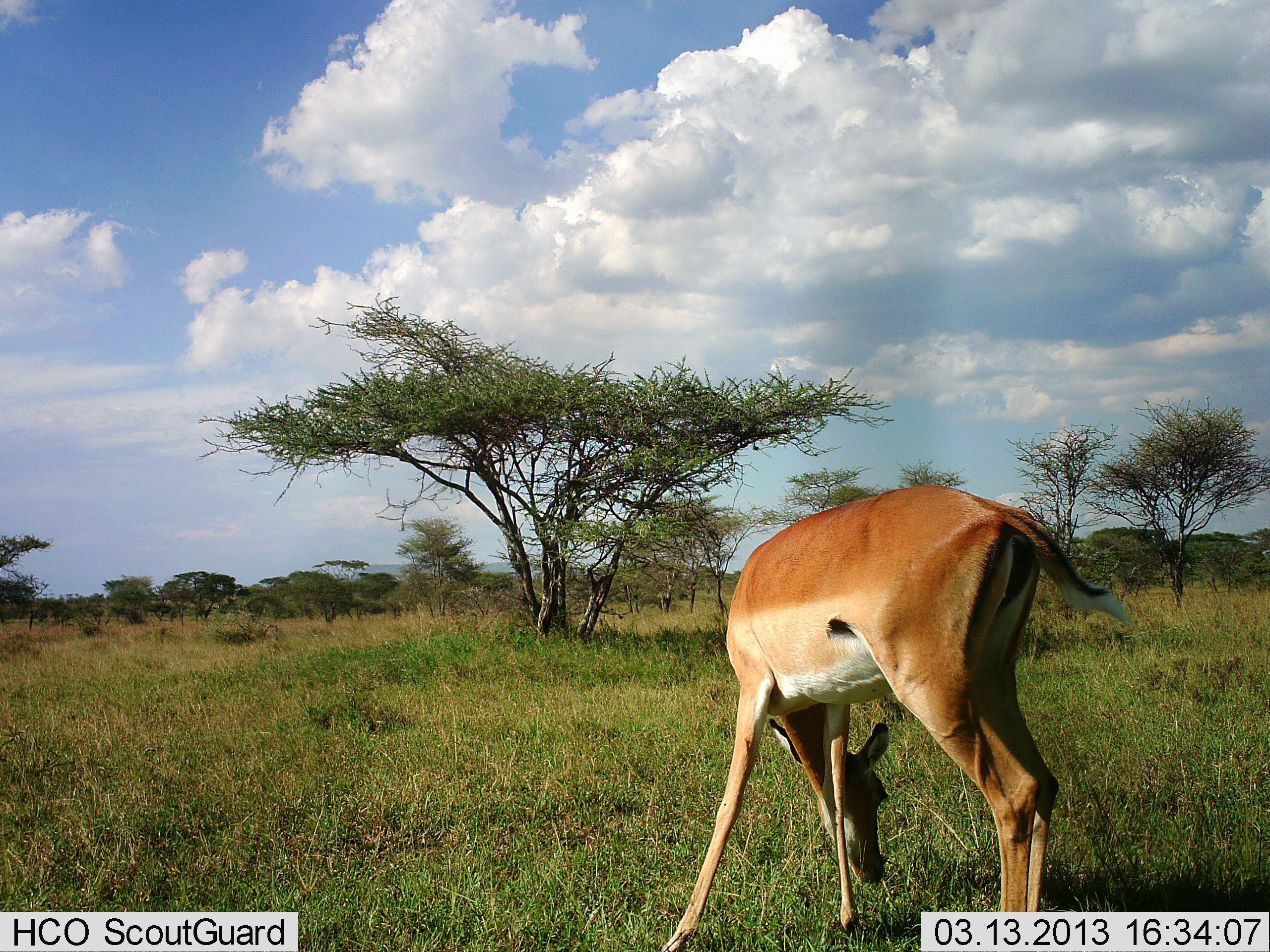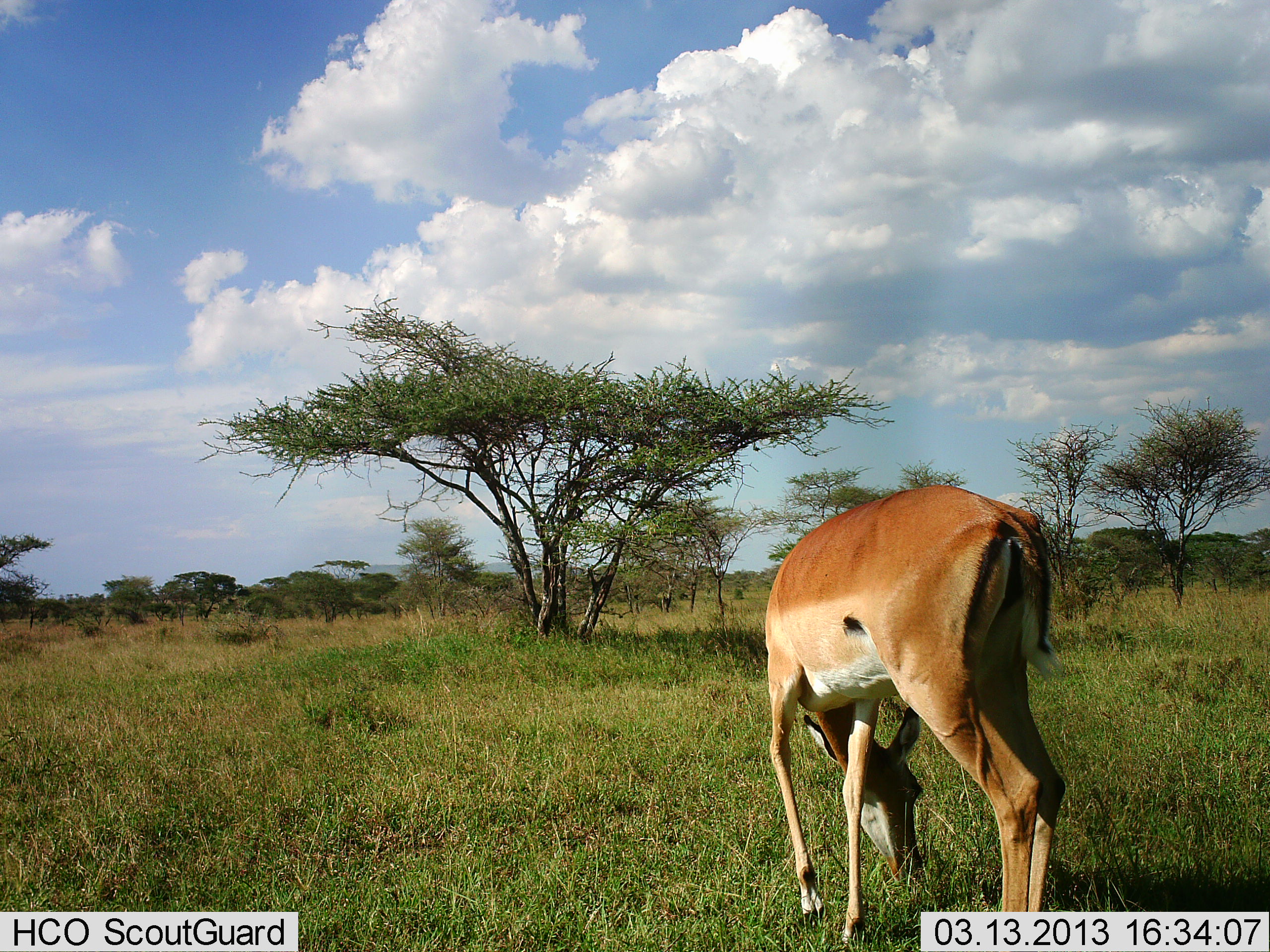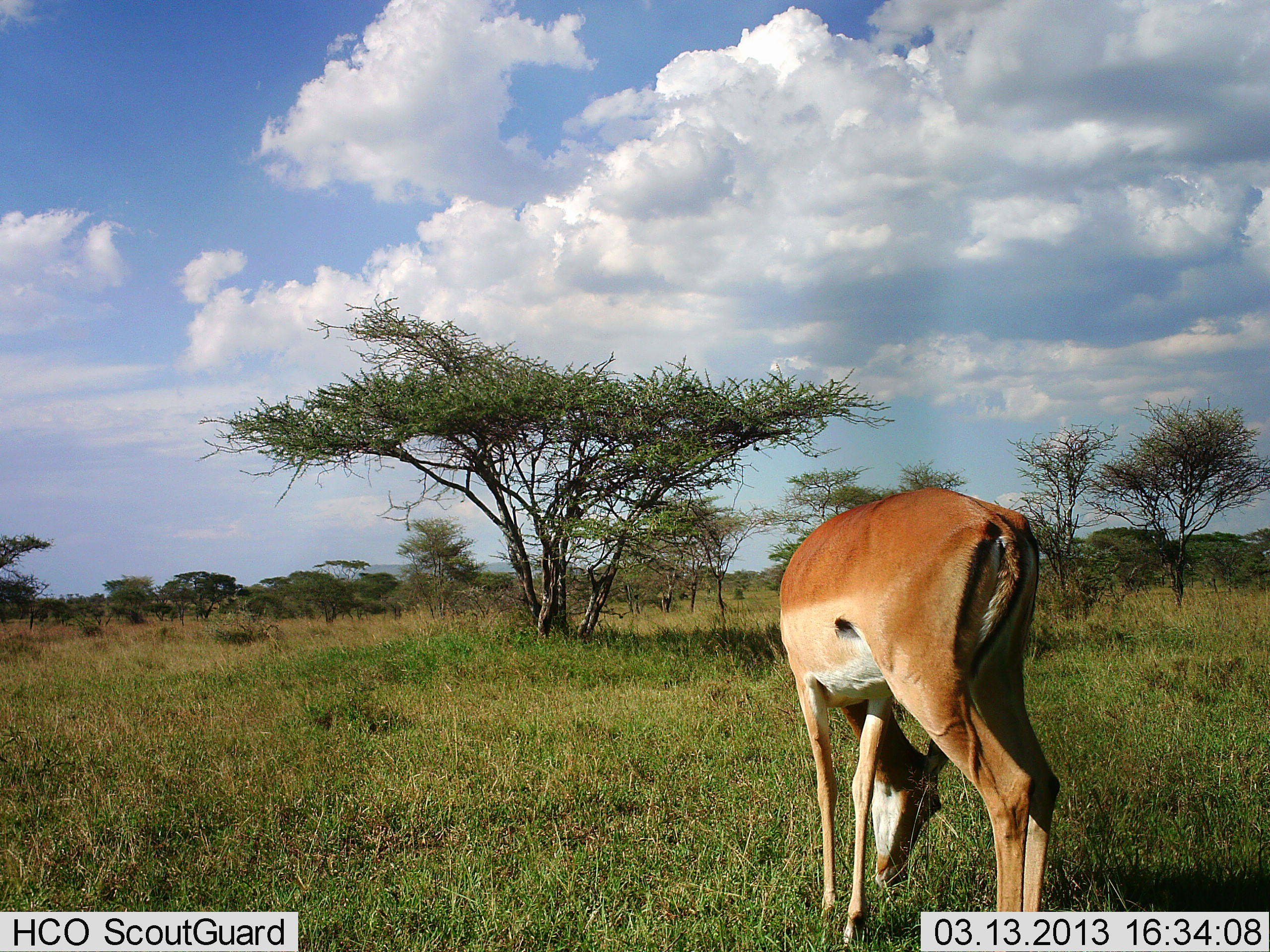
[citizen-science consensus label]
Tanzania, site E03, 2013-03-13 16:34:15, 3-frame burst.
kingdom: Animalia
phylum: Chordata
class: Mammalia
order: Artiodactyla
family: Bovidae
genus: Aepyceros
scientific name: Aepyceros melampus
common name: impala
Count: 1.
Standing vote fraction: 43%.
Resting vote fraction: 0%.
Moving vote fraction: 4%.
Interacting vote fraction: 0%.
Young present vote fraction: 0%.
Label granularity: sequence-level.